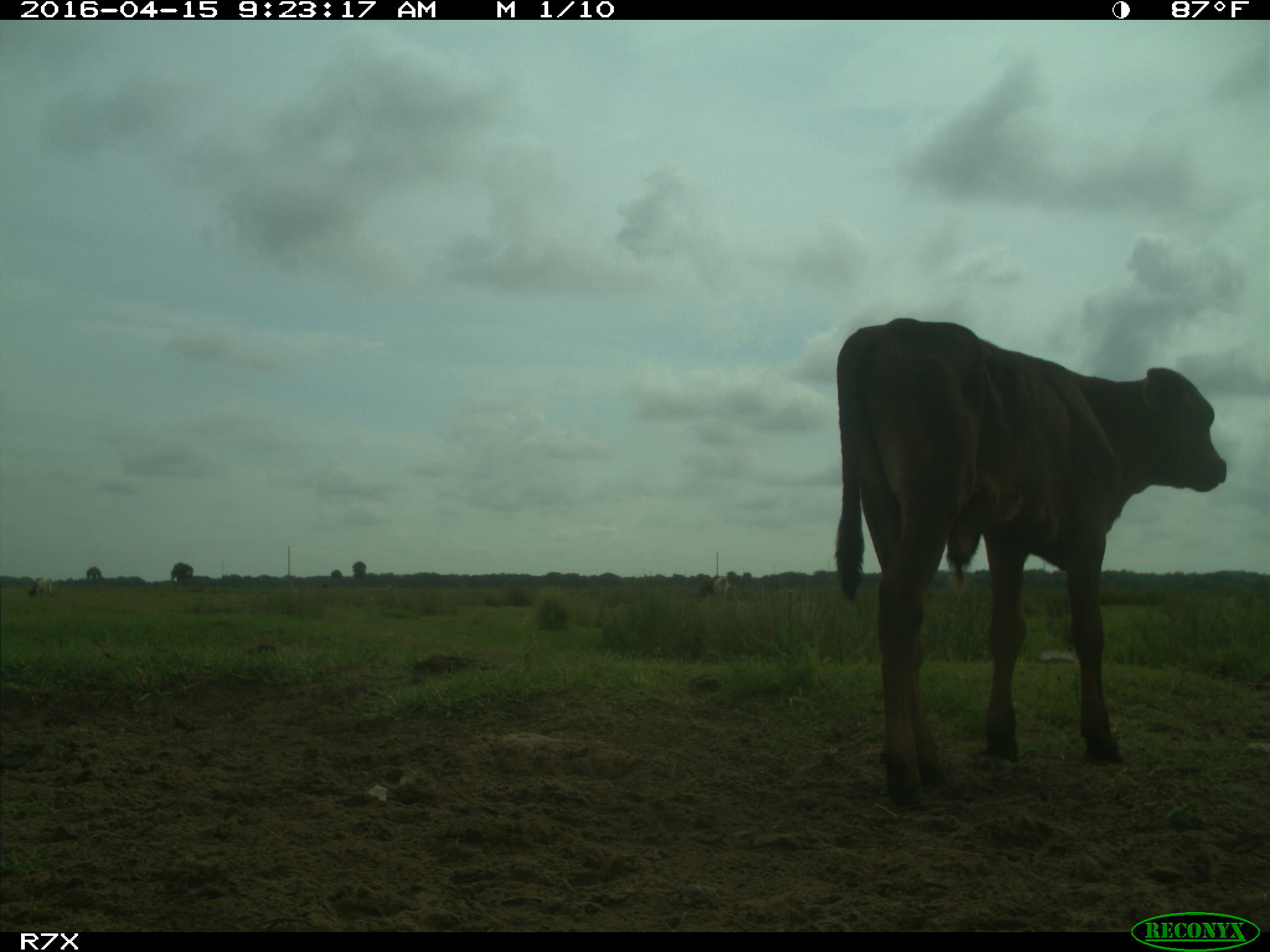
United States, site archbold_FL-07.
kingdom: Animalia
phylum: Chordata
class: Mammalia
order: Artiodactyla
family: Bovidae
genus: Bos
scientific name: Bos taurus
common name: domestic cow